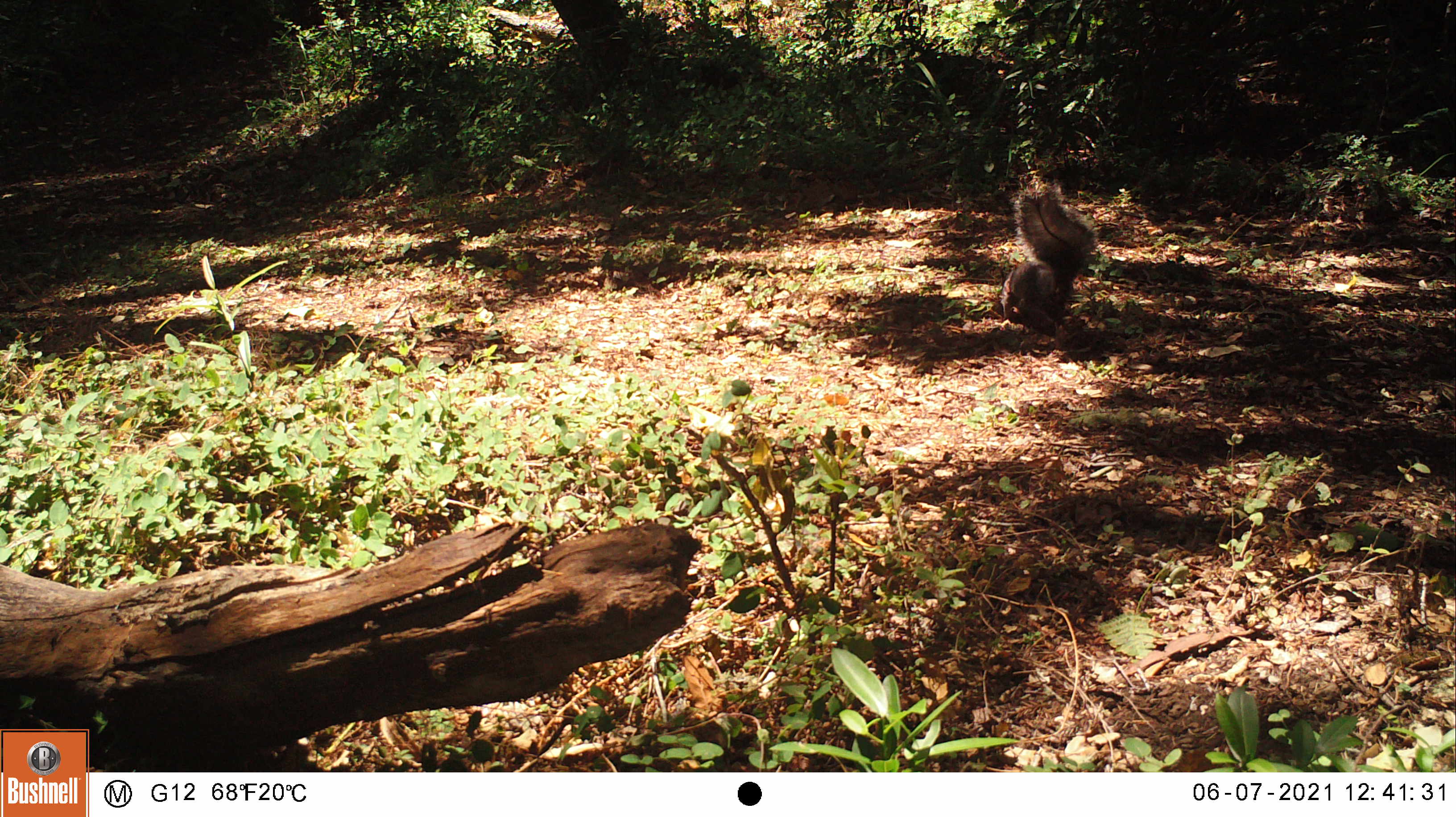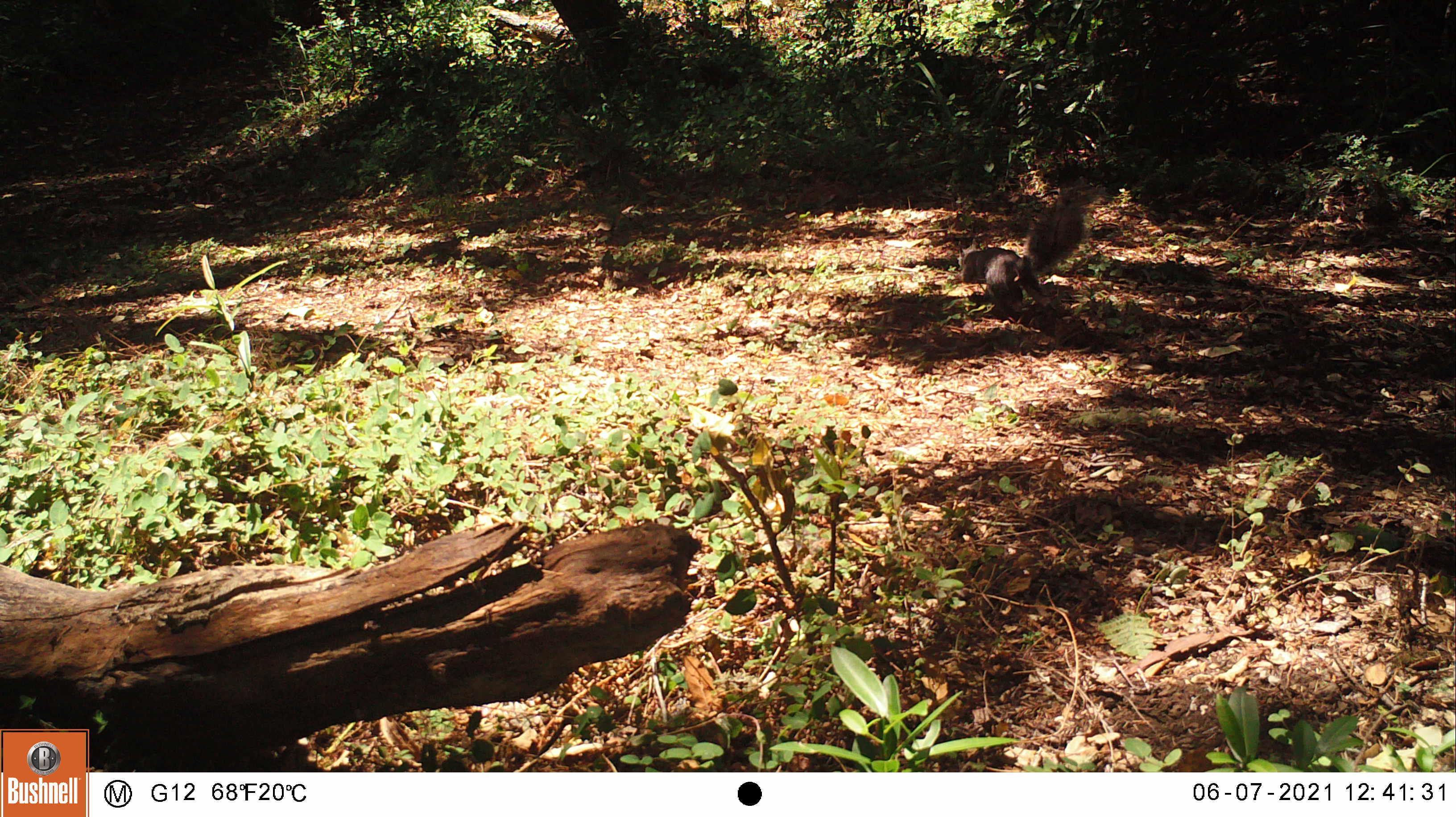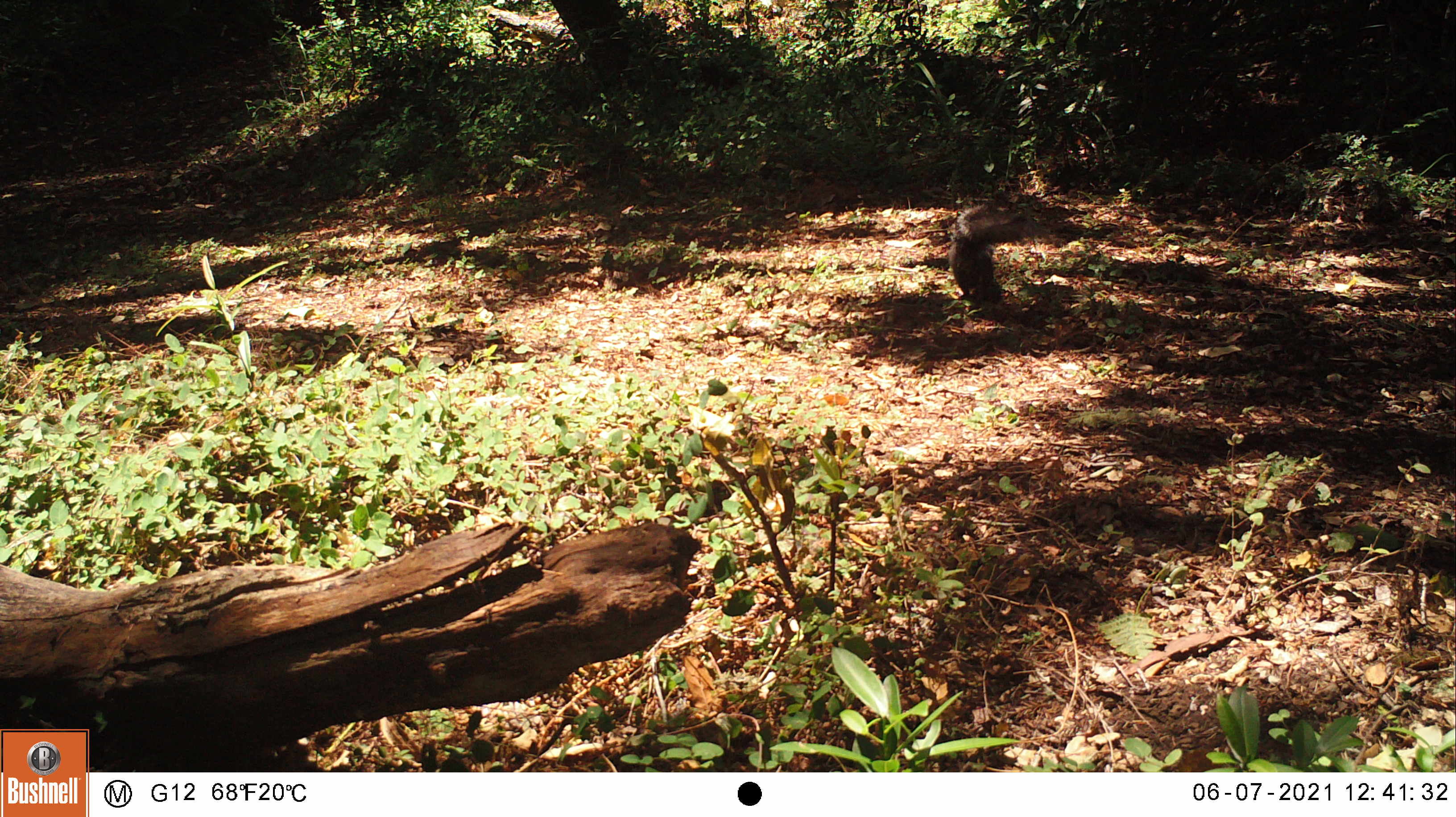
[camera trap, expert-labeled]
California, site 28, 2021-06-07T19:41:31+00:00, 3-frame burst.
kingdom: Animalia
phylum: Chordata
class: Mammalia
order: Rodentia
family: Sciuridae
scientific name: Sciuridae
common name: squirrel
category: unknown squirrel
Unknown squirrel (squirrel) (Sciuridae).